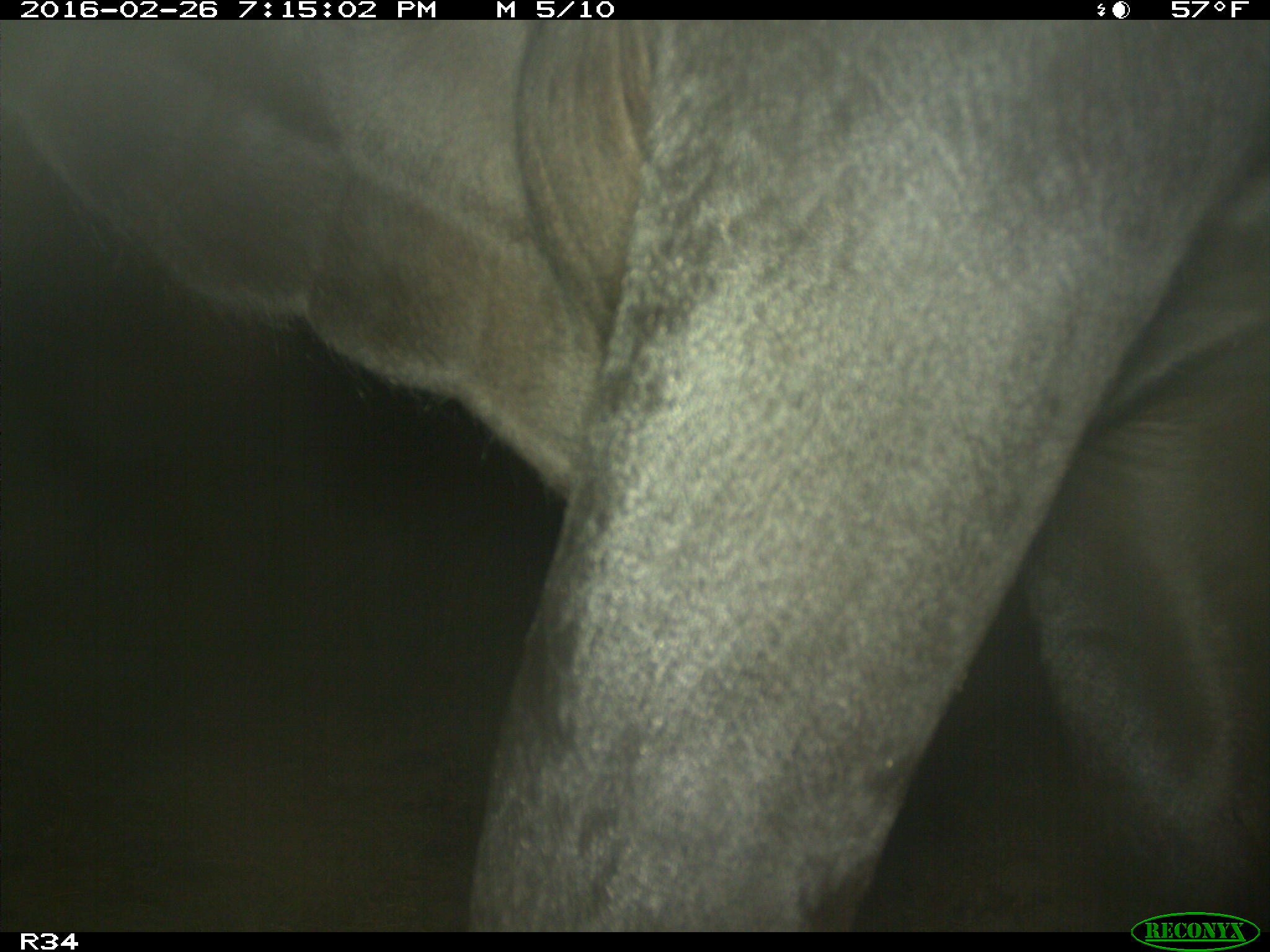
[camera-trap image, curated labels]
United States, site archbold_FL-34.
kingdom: Animalia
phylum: Chordata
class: Mammalia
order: Artiodactyla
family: Bovidae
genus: Bos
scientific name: Bos taurus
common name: domestic cow